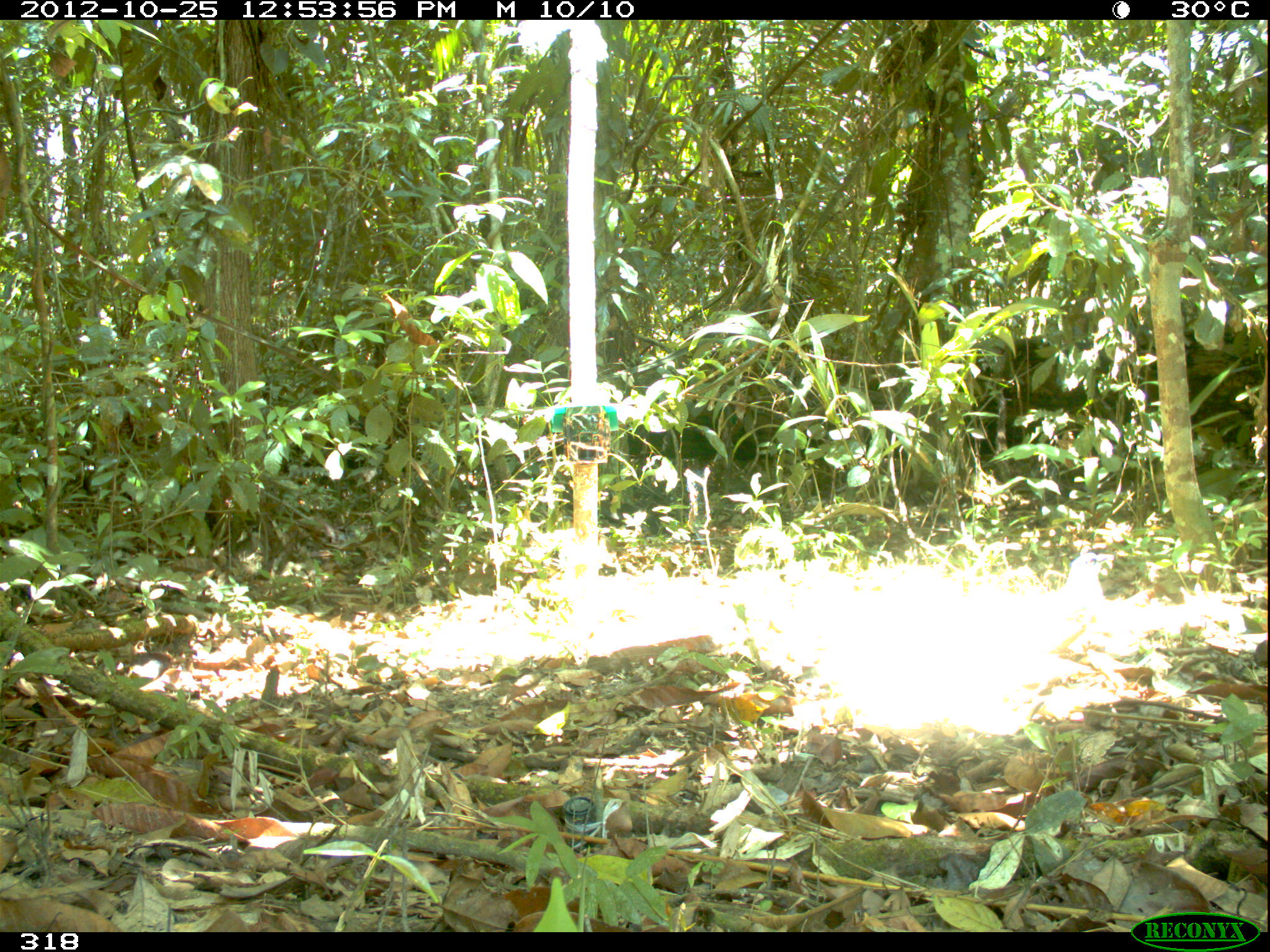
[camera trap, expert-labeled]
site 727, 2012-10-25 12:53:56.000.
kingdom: Animalia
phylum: Chordata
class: Aves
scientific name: Aves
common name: bird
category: unknown bird